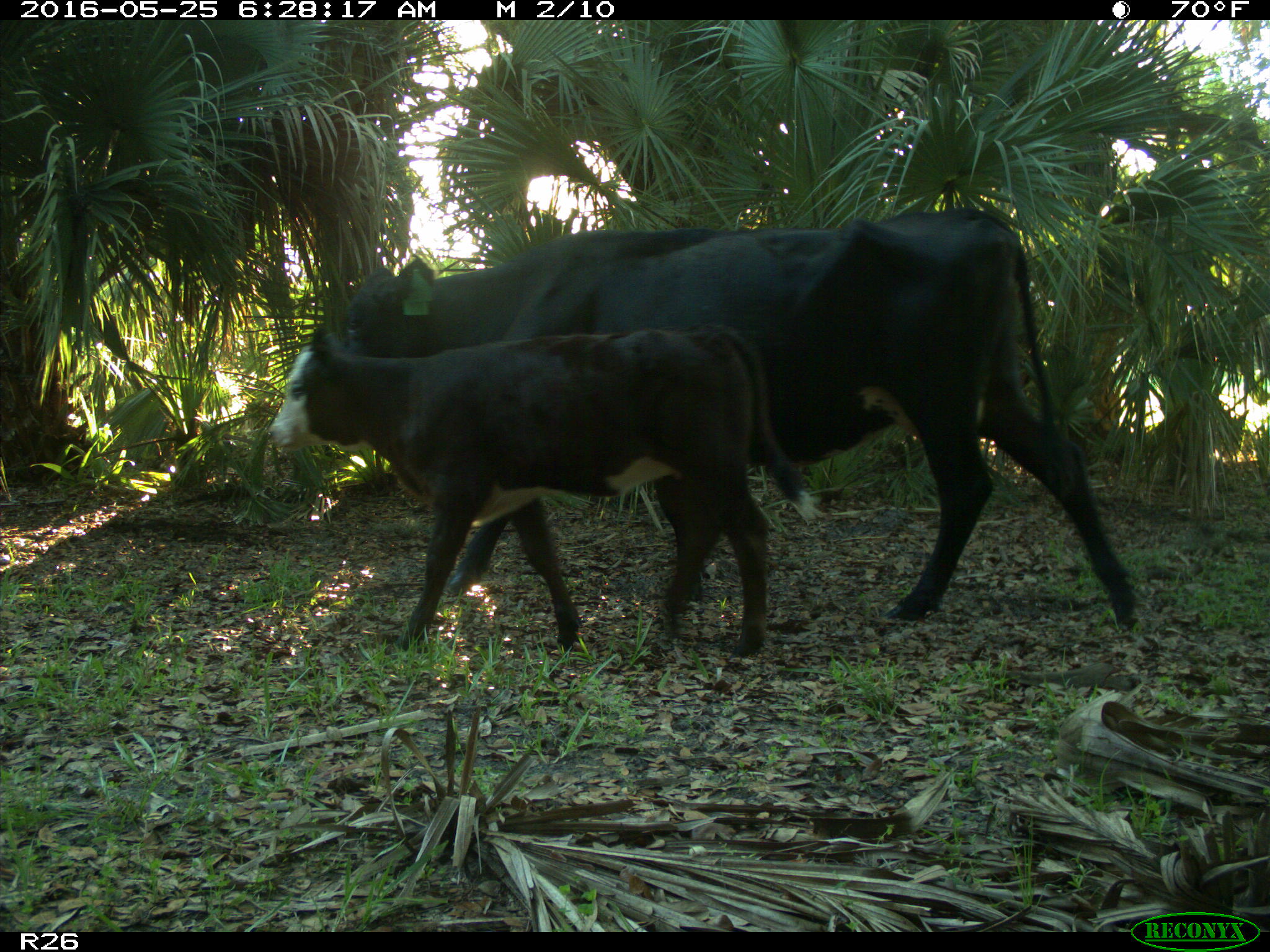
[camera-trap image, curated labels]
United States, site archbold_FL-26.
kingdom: Animalia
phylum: Chordata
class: Mammalia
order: Artiodactyla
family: Bovidae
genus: Bos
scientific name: Bos taurus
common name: domestic cow